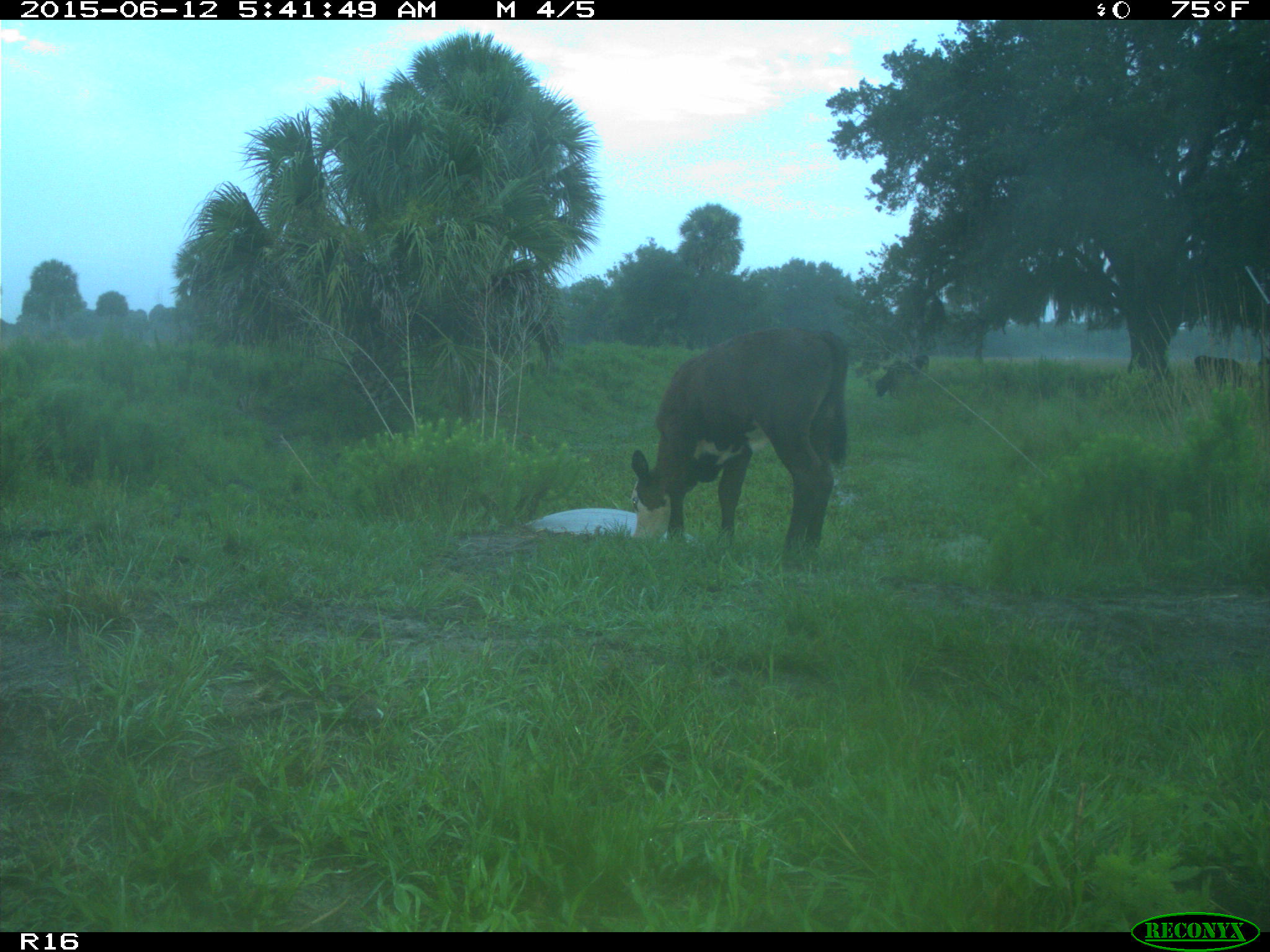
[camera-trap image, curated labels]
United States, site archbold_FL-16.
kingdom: Animalia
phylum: Chordata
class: Mammalia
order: Artiodactyla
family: Bovidae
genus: Bos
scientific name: Bos taurus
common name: domestic cow